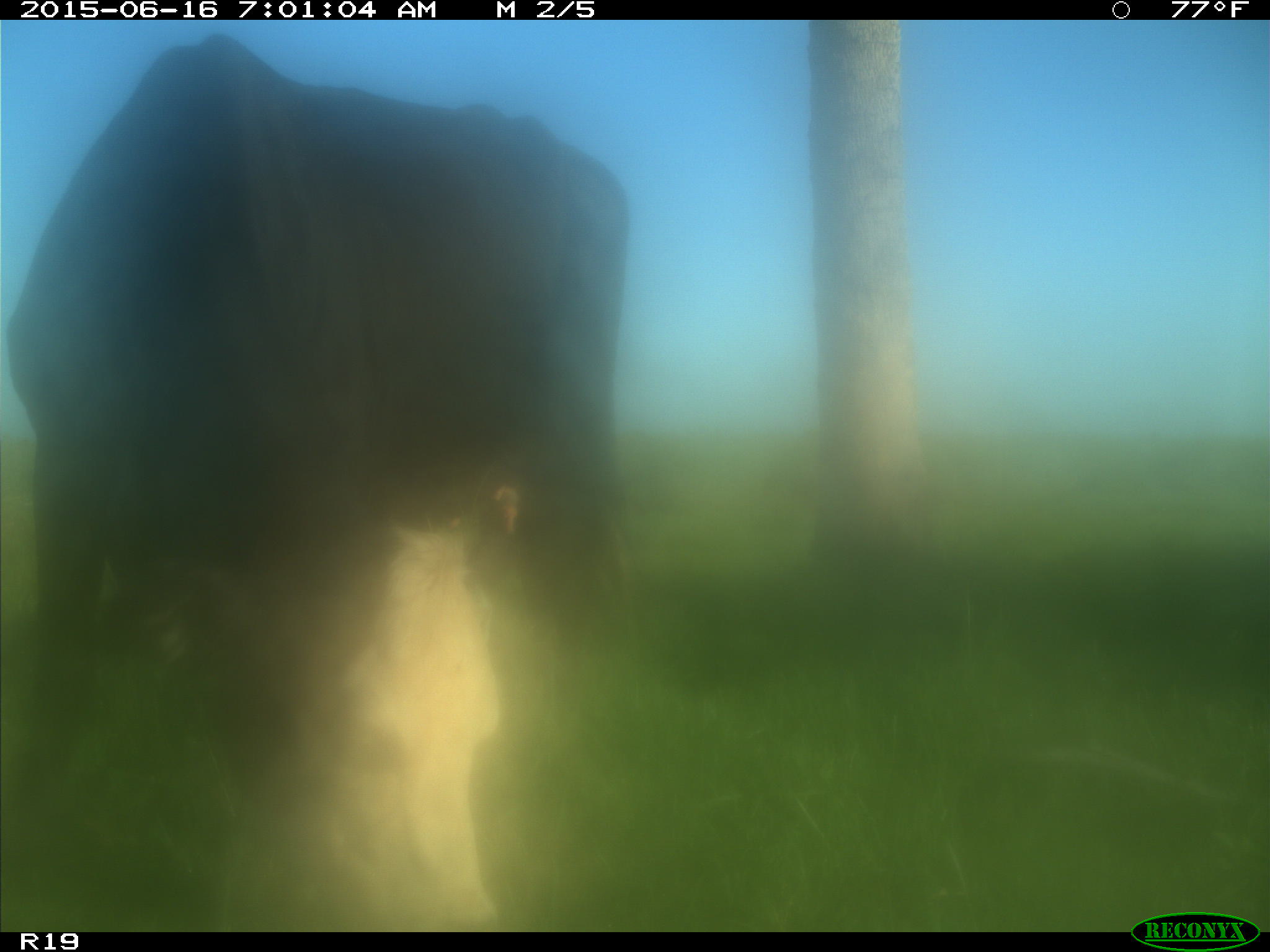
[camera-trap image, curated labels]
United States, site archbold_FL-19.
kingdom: Animalia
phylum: Chordata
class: Mammalia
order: Artiodactyla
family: Bovidae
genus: Bos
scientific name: Bos taurus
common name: domestic cow